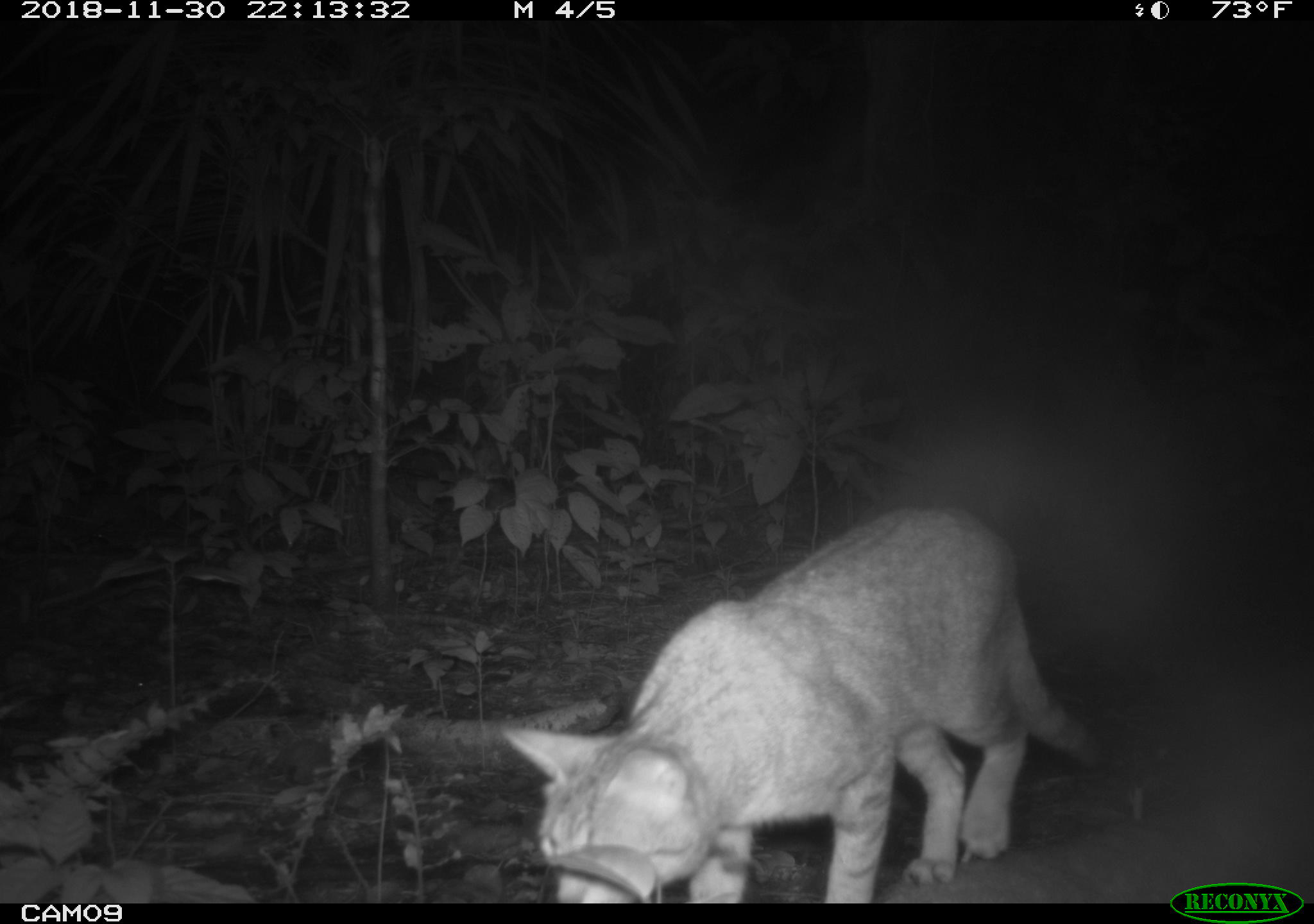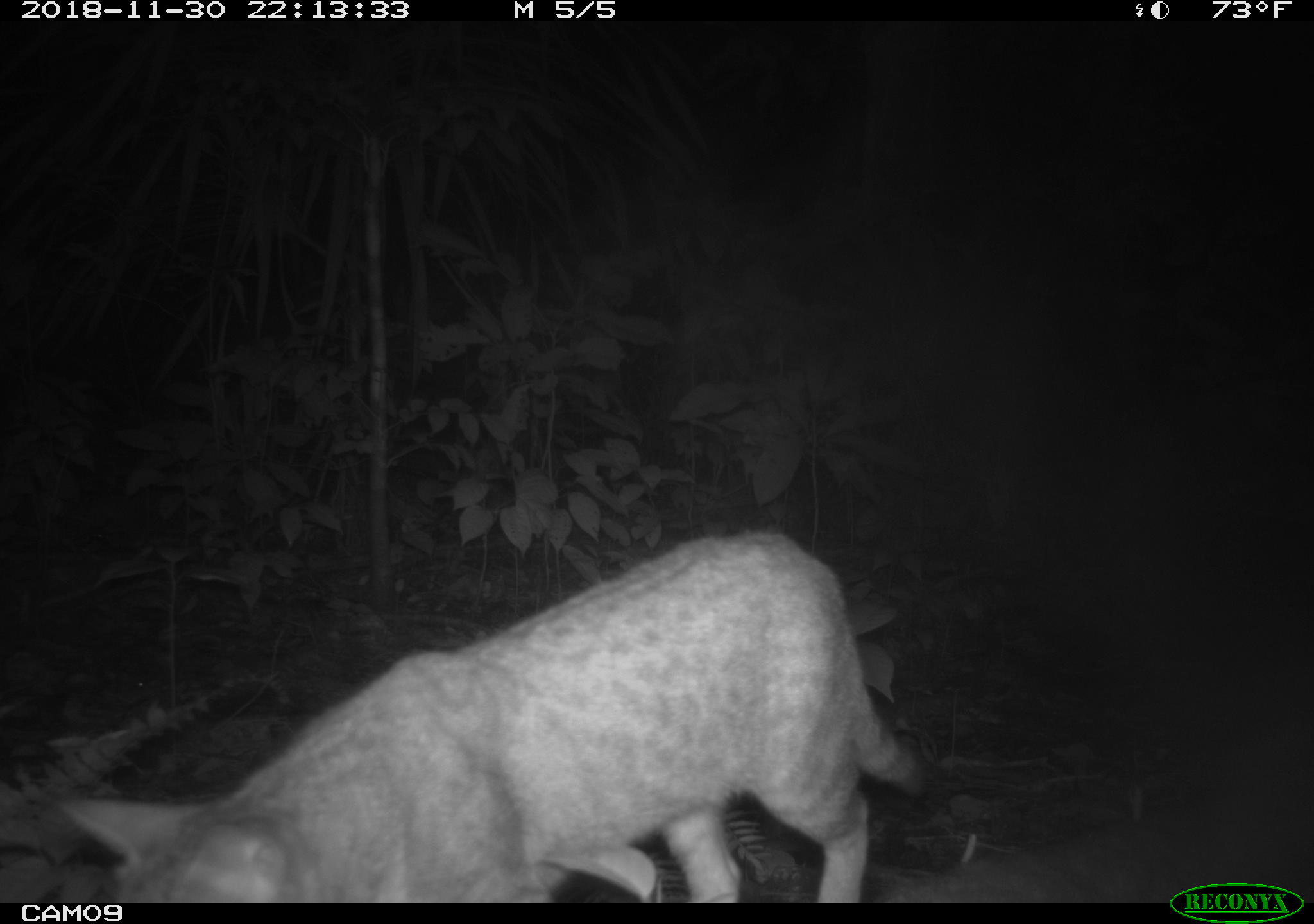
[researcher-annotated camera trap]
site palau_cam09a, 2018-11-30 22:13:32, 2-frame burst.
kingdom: Animalia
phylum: Chordata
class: Mammalia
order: Carnivora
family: Felidae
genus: Felis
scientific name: Felis catus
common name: cat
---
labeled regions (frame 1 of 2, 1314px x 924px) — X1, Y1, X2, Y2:
cat: 492, 505, 1101, 904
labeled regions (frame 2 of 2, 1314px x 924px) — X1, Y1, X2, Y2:
cat: 24, 529, 923, 905